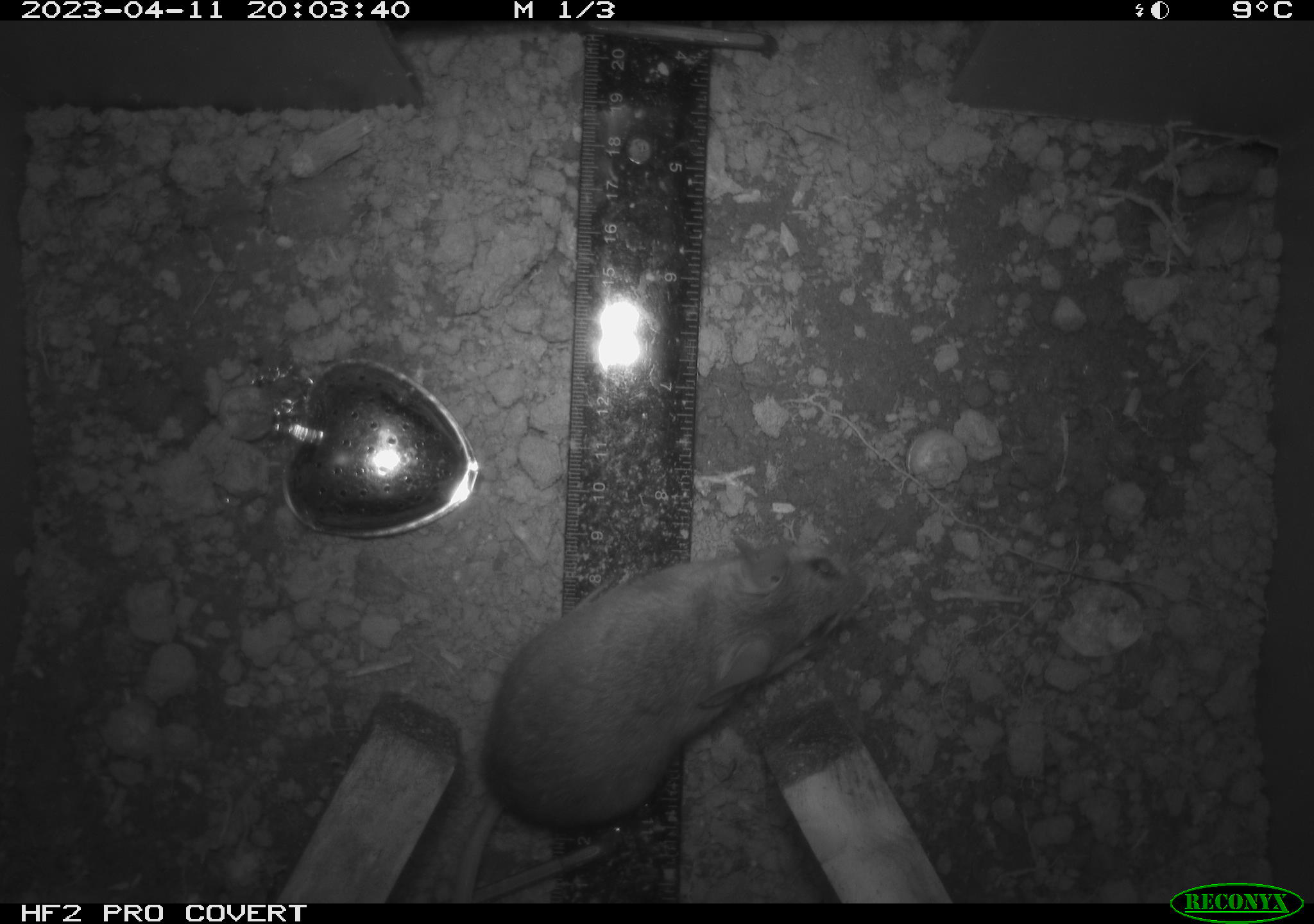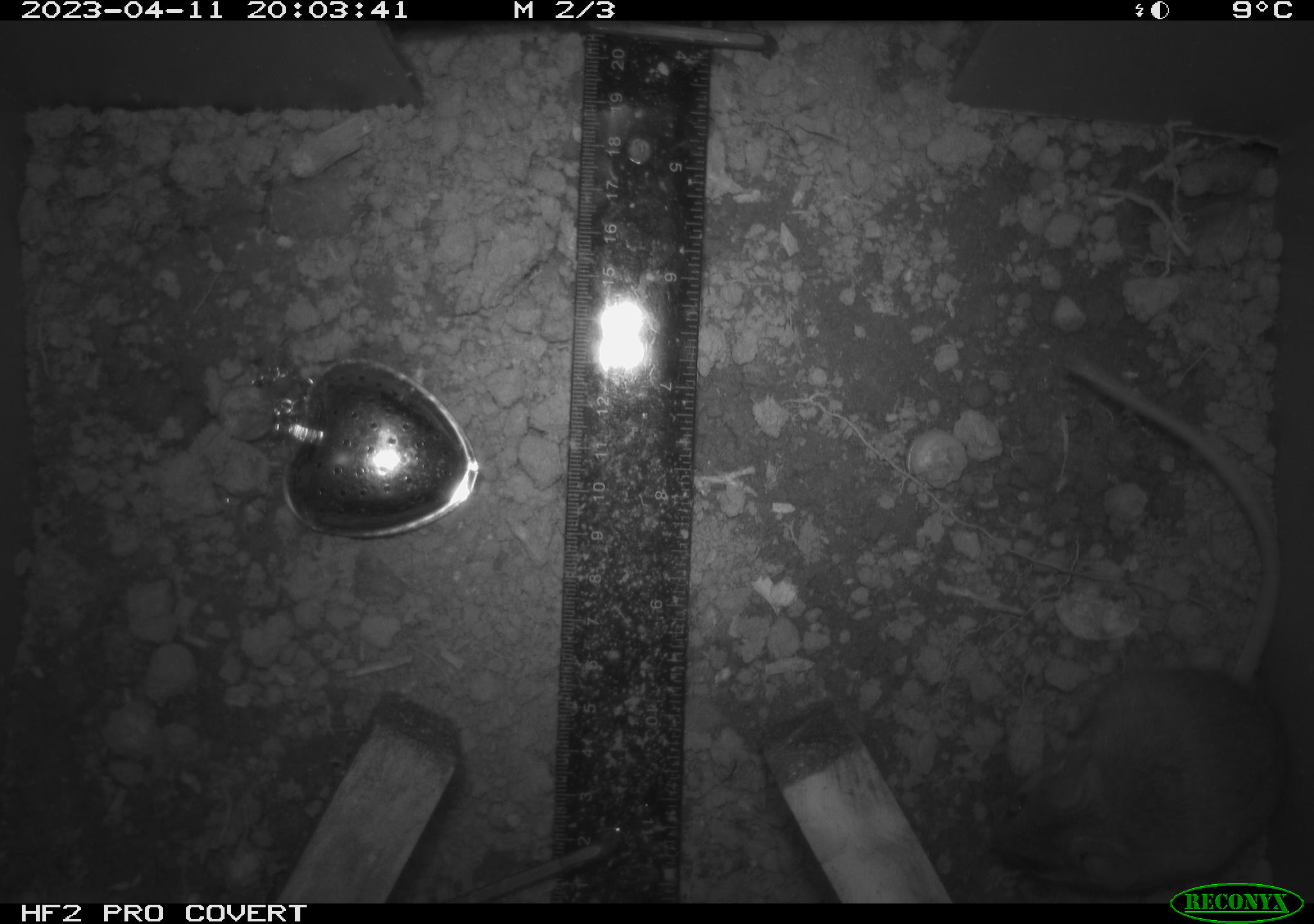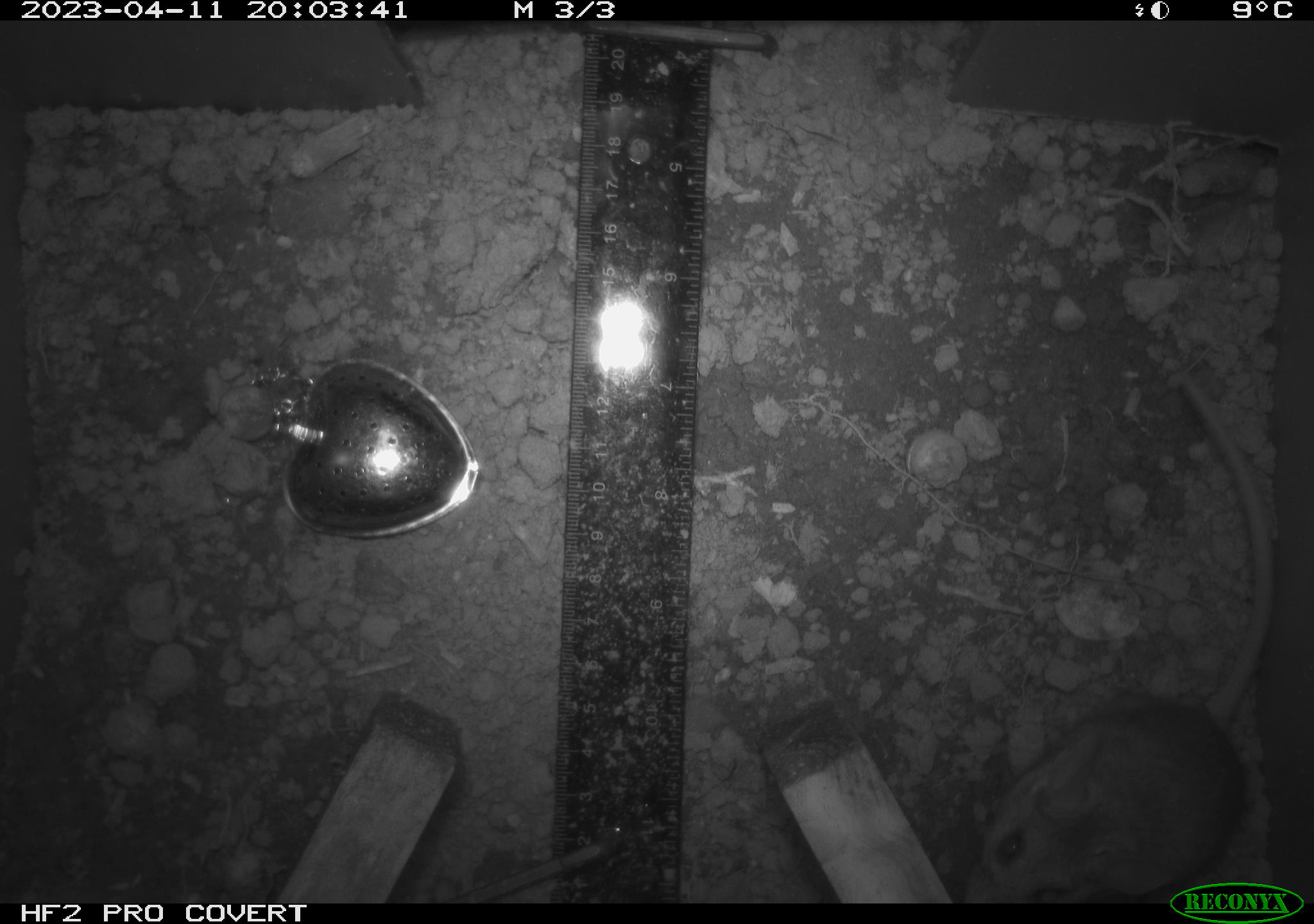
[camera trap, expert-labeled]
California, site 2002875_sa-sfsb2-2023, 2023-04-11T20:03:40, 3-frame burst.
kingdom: Animalia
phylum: Chordata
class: Mammalia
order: Rodentia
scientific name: Rodentia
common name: mouse species